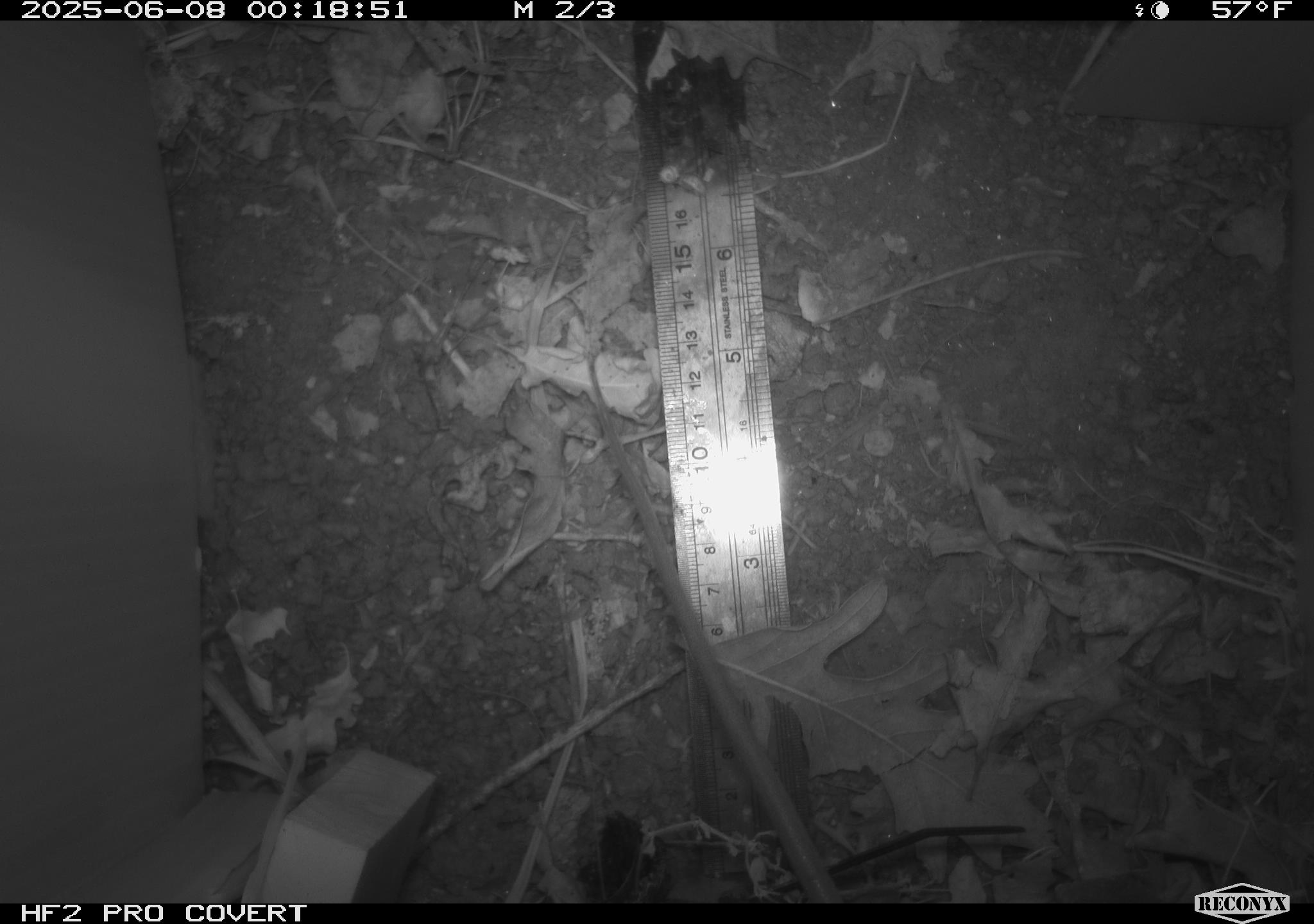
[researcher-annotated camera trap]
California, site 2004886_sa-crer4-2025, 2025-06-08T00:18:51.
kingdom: Animalia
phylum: Chordata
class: Mammalia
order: Rodentia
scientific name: Rodentia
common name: rodent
Rodent (Rodentia).